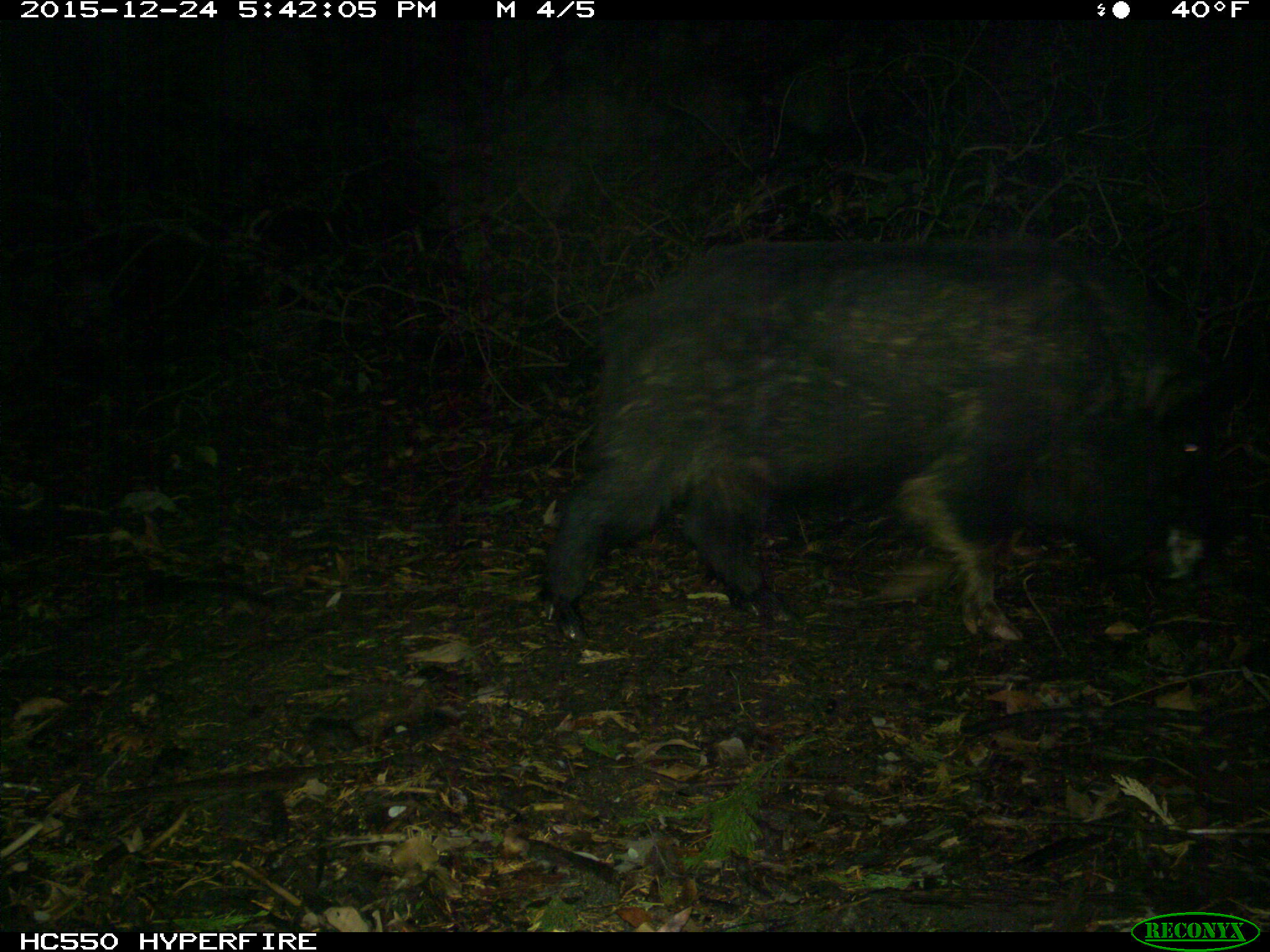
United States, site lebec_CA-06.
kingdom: Animalia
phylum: Chordata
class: Mammalia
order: Artiodactyla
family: Suidae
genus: Sus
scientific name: Sus scrofa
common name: wild boar